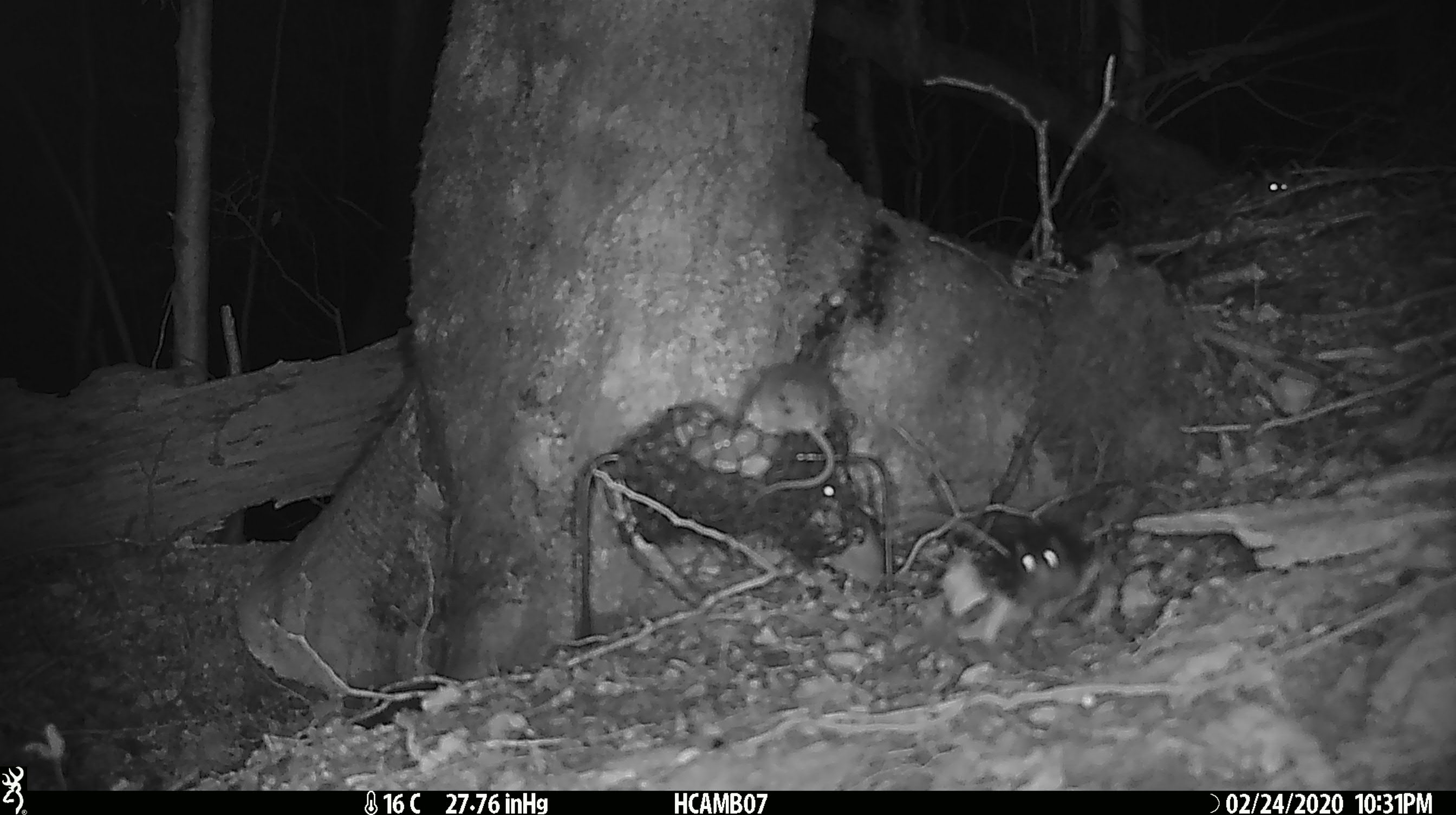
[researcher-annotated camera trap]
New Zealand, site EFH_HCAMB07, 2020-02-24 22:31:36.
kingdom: Animalia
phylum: Chordata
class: Mammalia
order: Rodentia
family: Muridae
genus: Mus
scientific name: Mus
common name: mouse